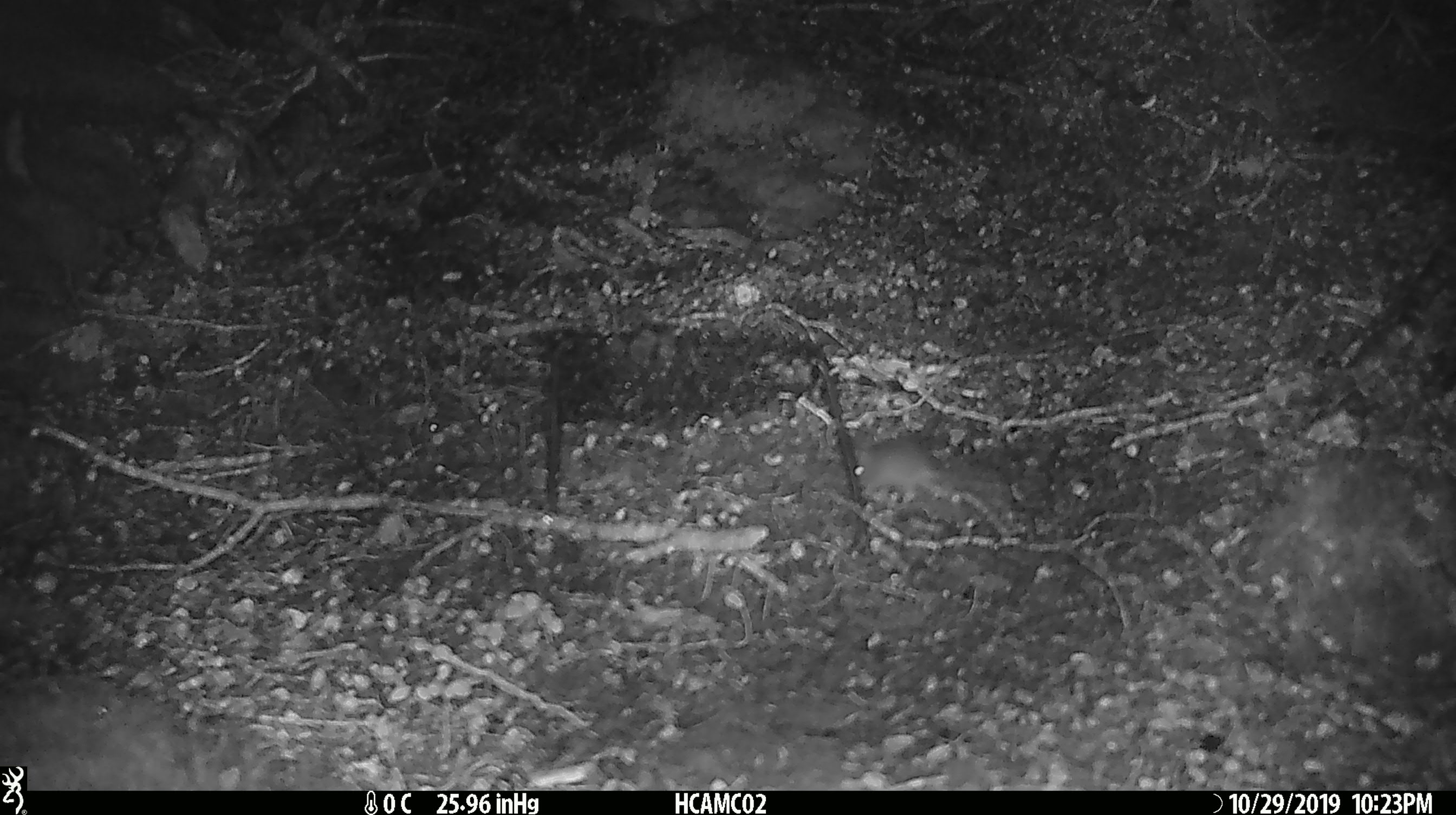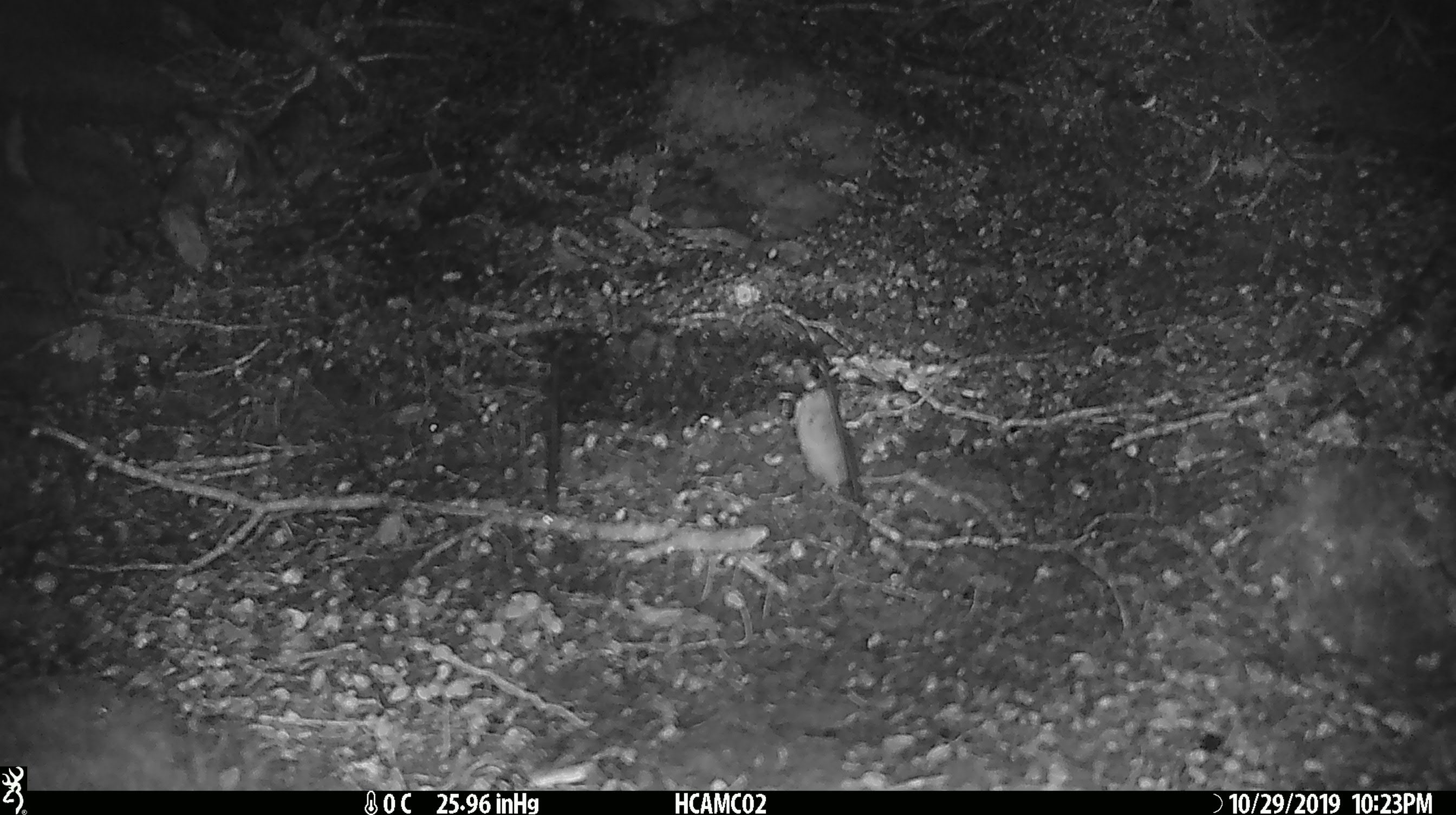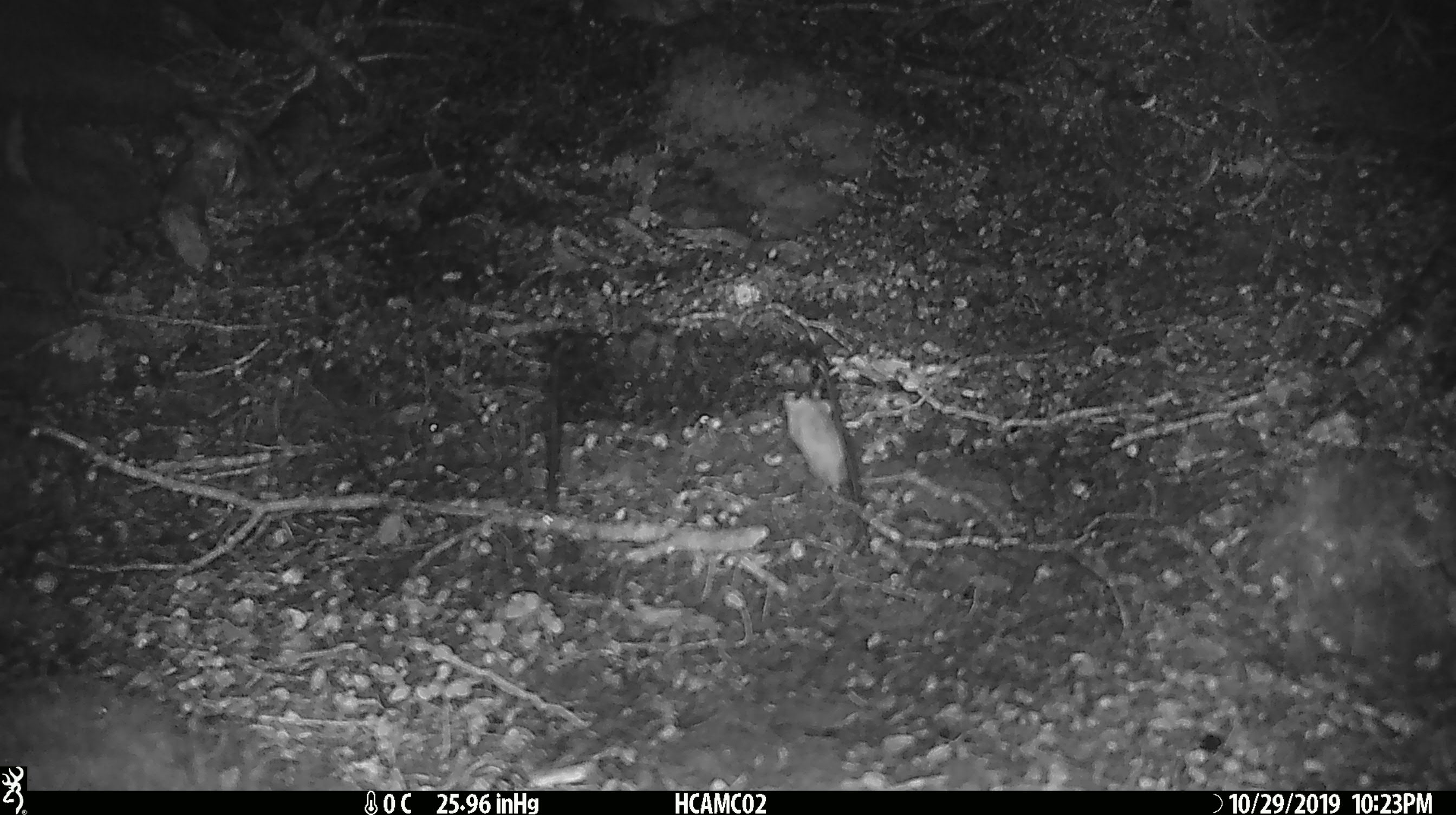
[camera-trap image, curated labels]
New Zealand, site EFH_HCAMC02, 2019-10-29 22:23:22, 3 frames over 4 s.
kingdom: Animalia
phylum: Chordata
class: Mammalia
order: Rodentia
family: Muridae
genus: Mus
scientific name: Mus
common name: mouse